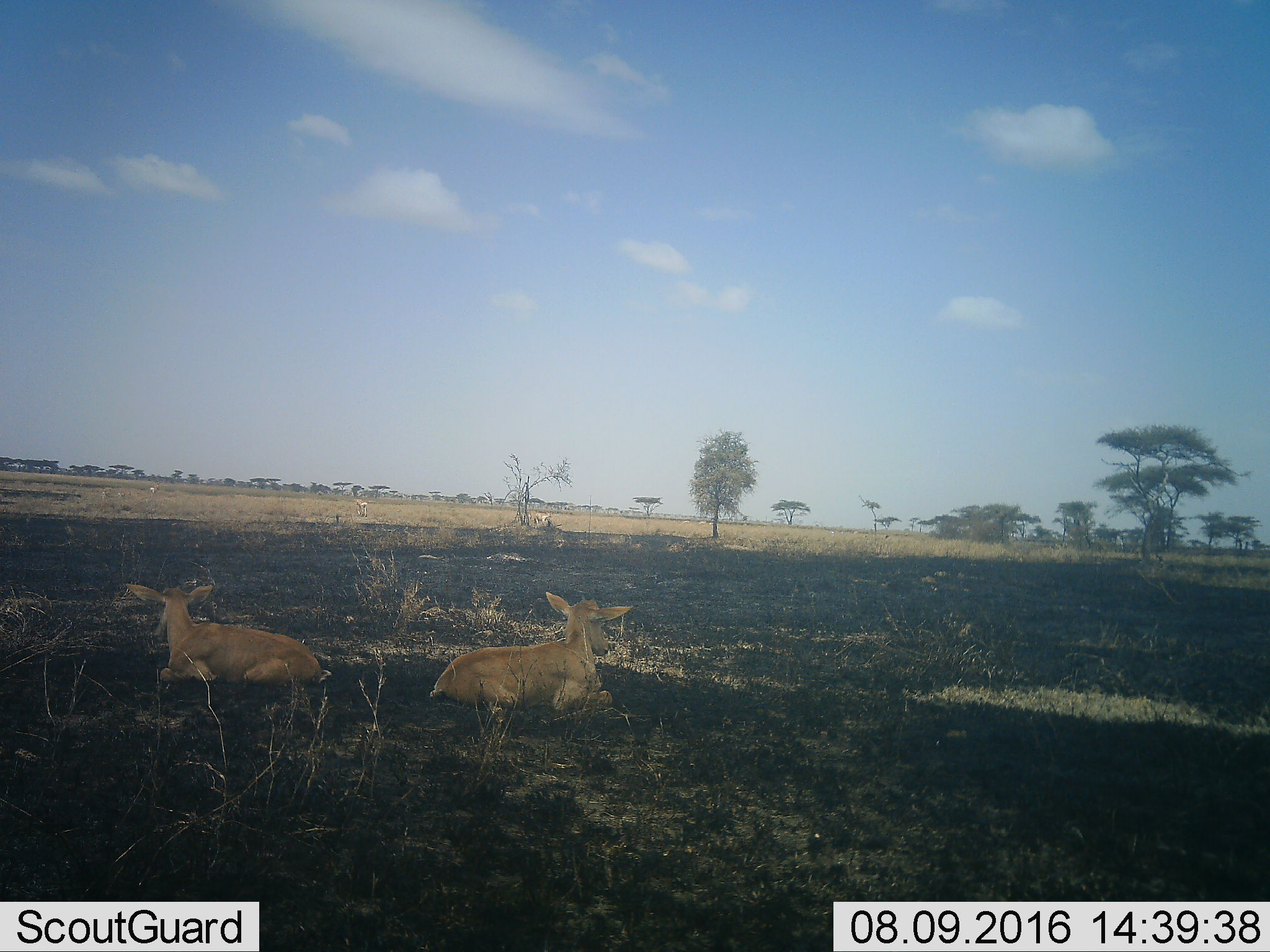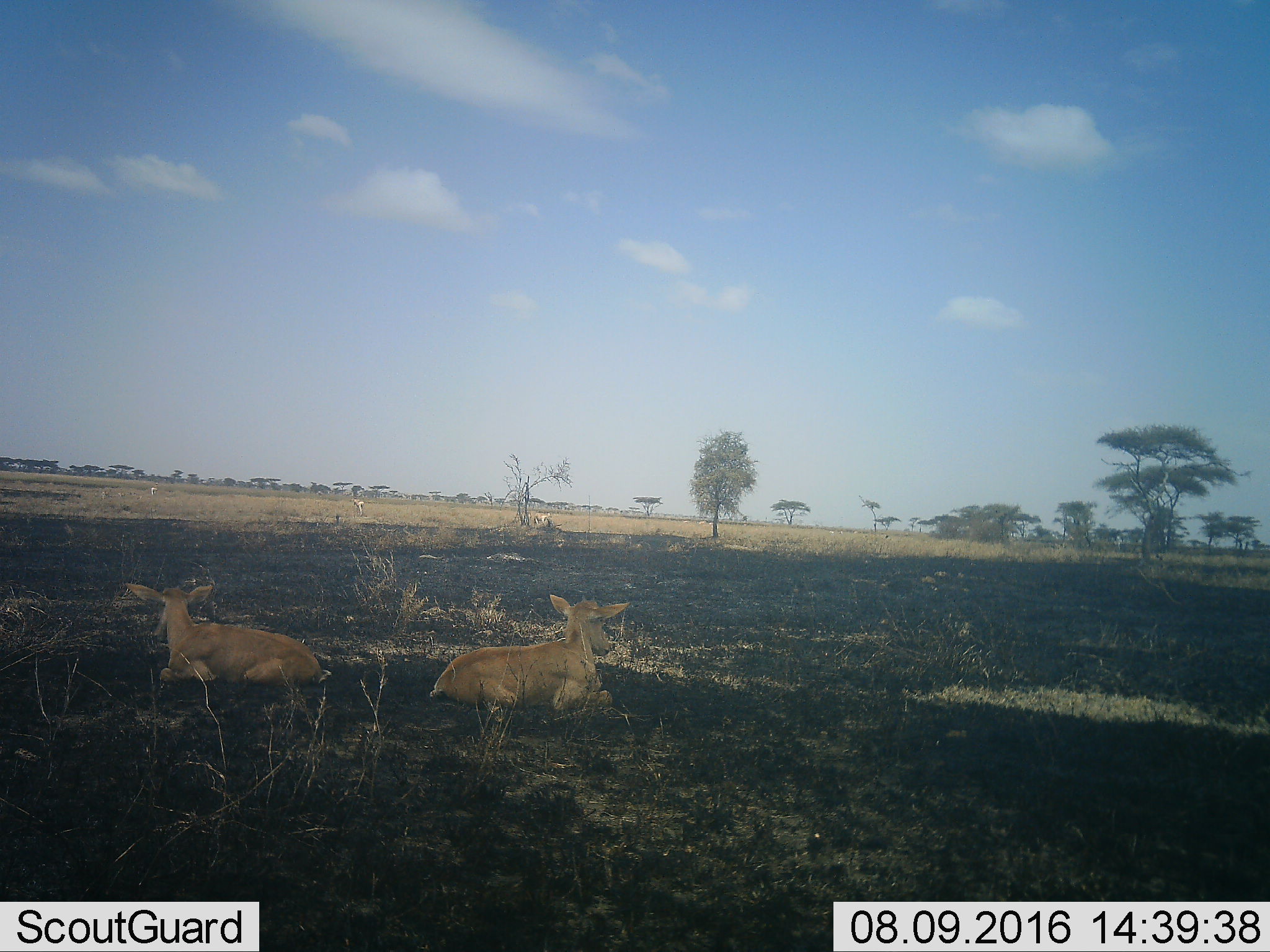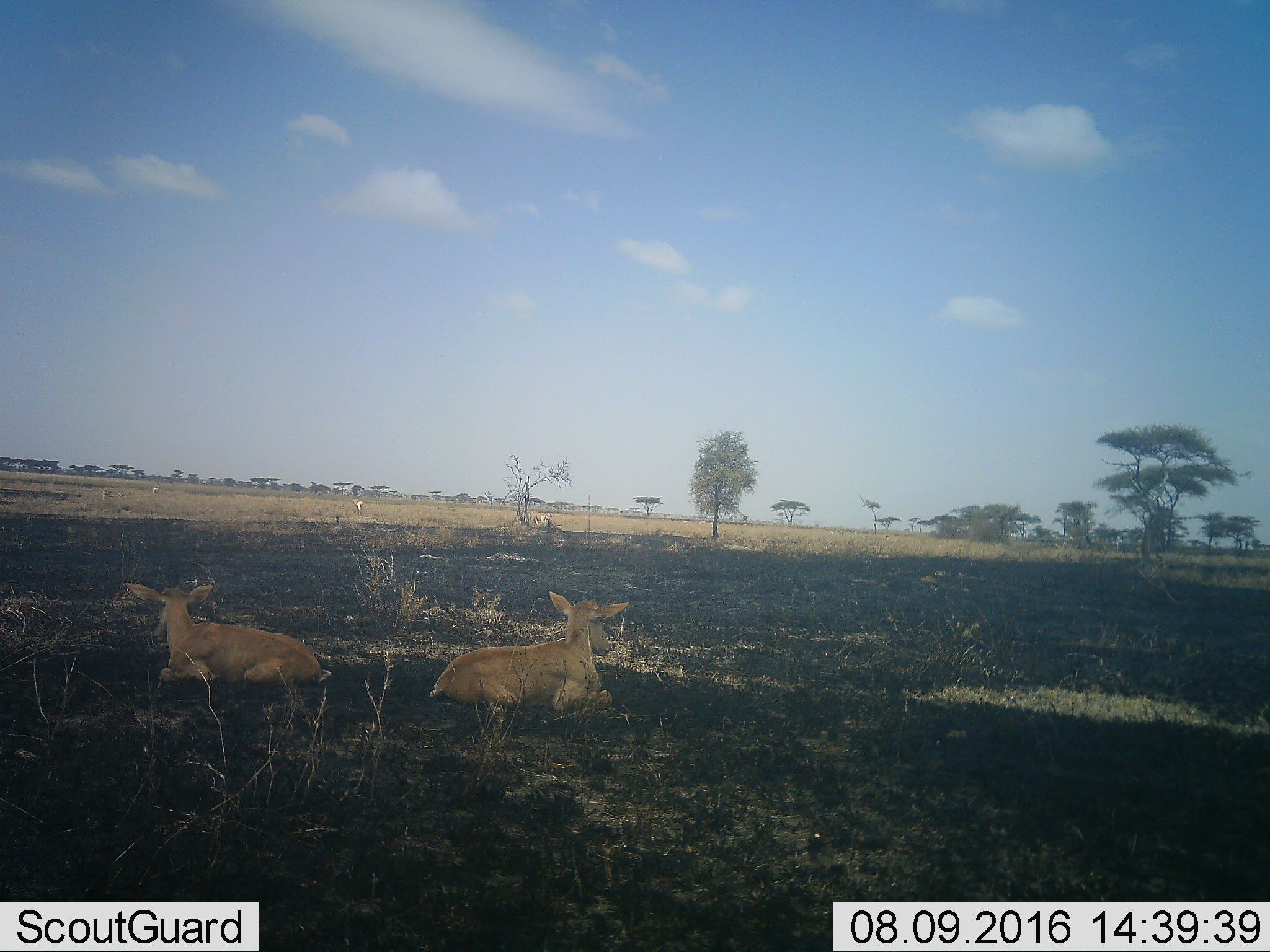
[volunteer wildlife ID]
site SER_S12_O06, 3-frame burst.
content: unidentified animal